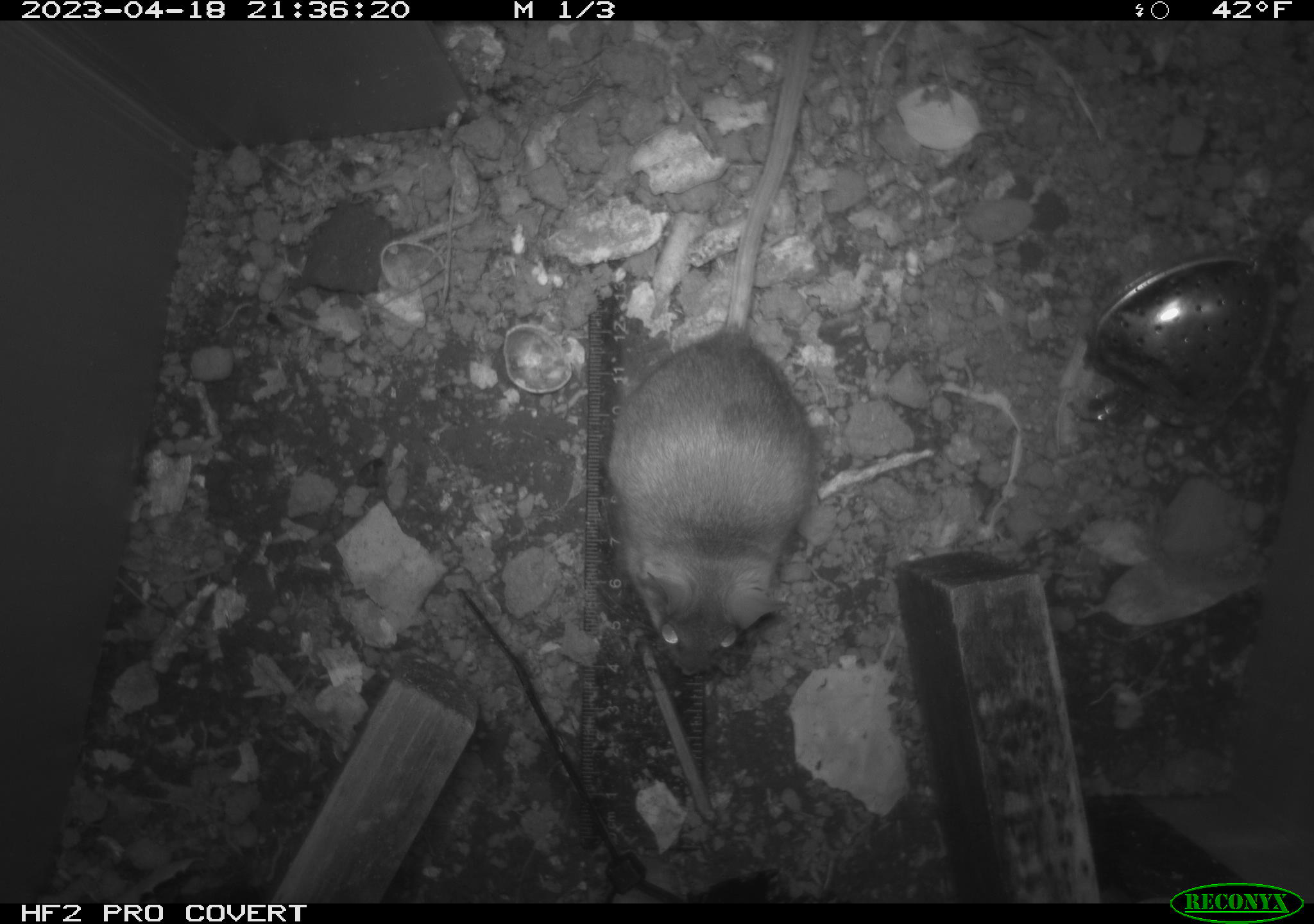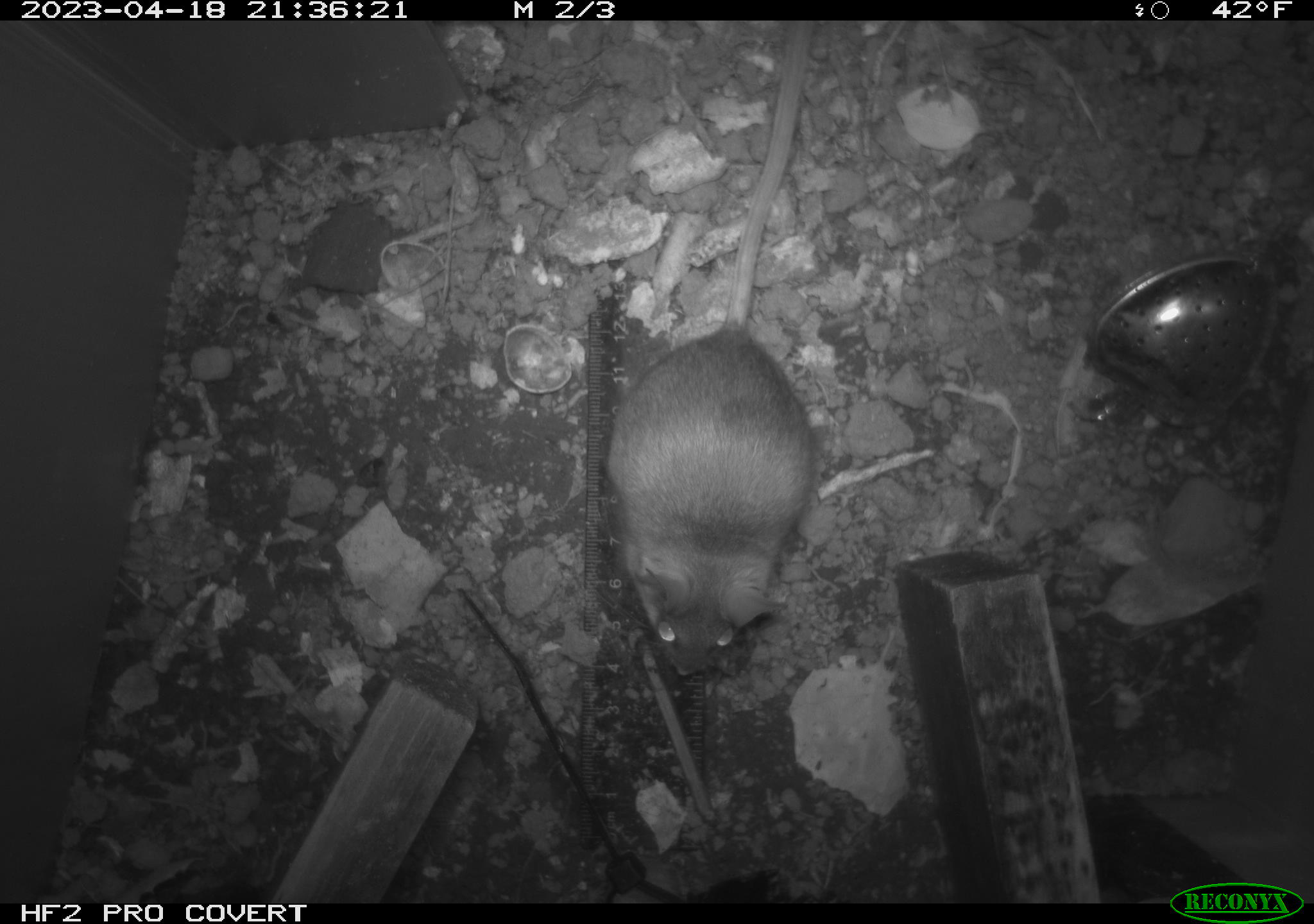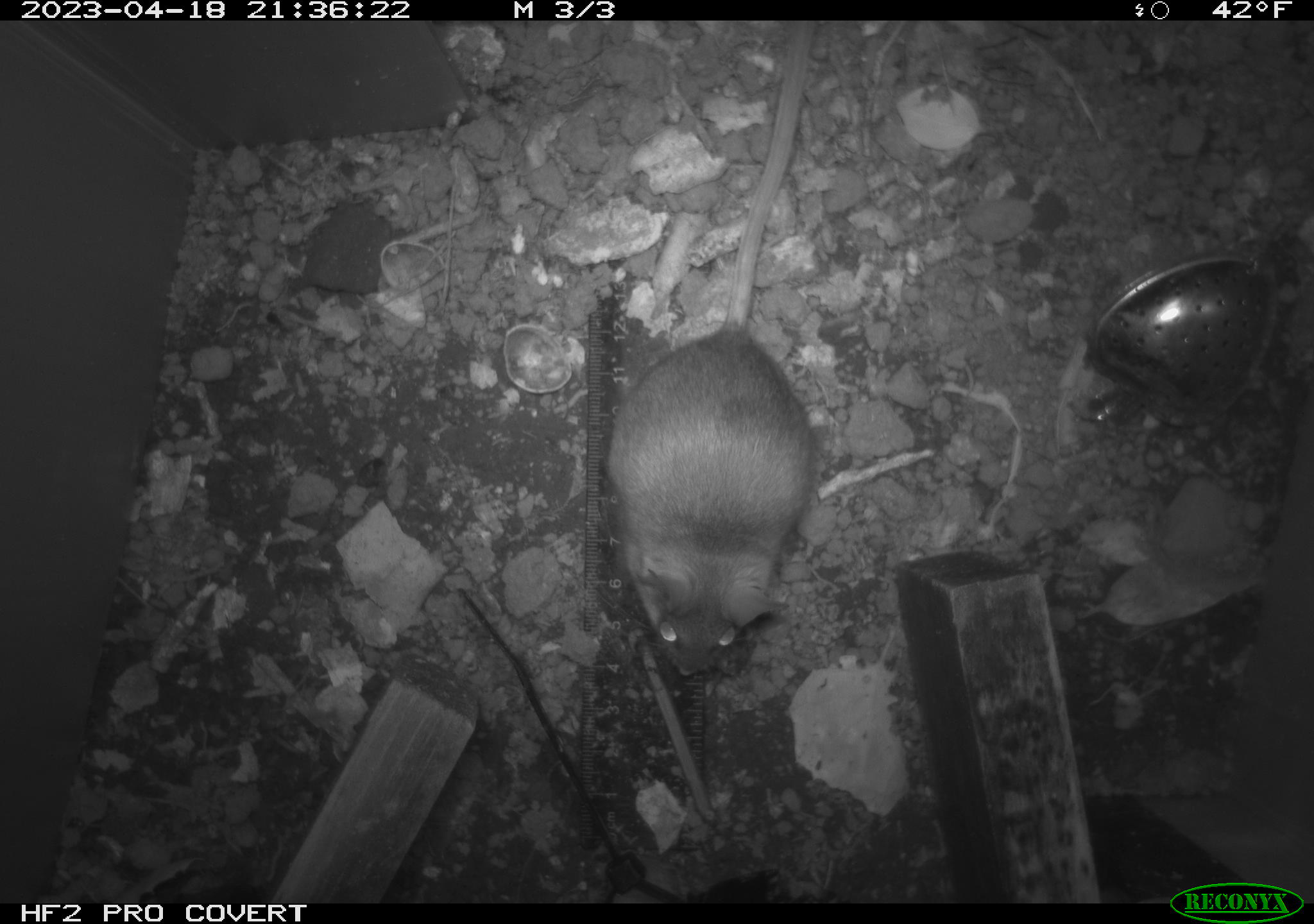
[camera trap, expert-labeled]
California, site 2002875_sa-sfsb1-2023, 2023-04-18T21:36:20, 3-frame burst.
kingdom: Animalia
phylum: Chordata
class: Mammalia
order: Rodentia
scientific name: Rodentia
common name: mouse species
Mouse species (Rodentia).